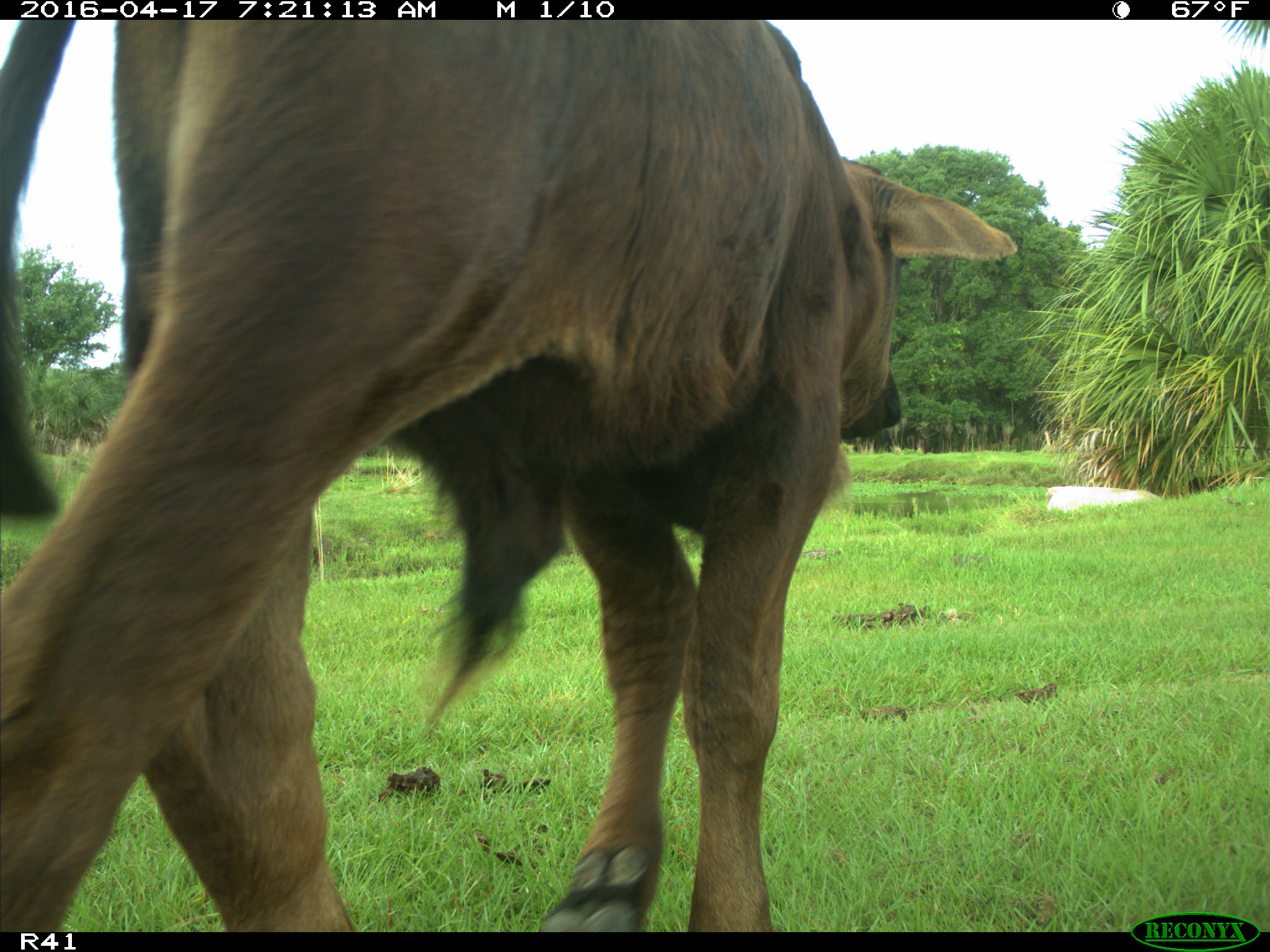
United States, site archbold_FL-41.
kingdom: Animalia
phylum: Chordata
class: Mammalia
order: Artiodactyla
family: Bovidae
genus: Bos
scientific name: Bos taurus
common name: domestic cow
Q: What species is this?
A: Bos taurus (domestic cow).